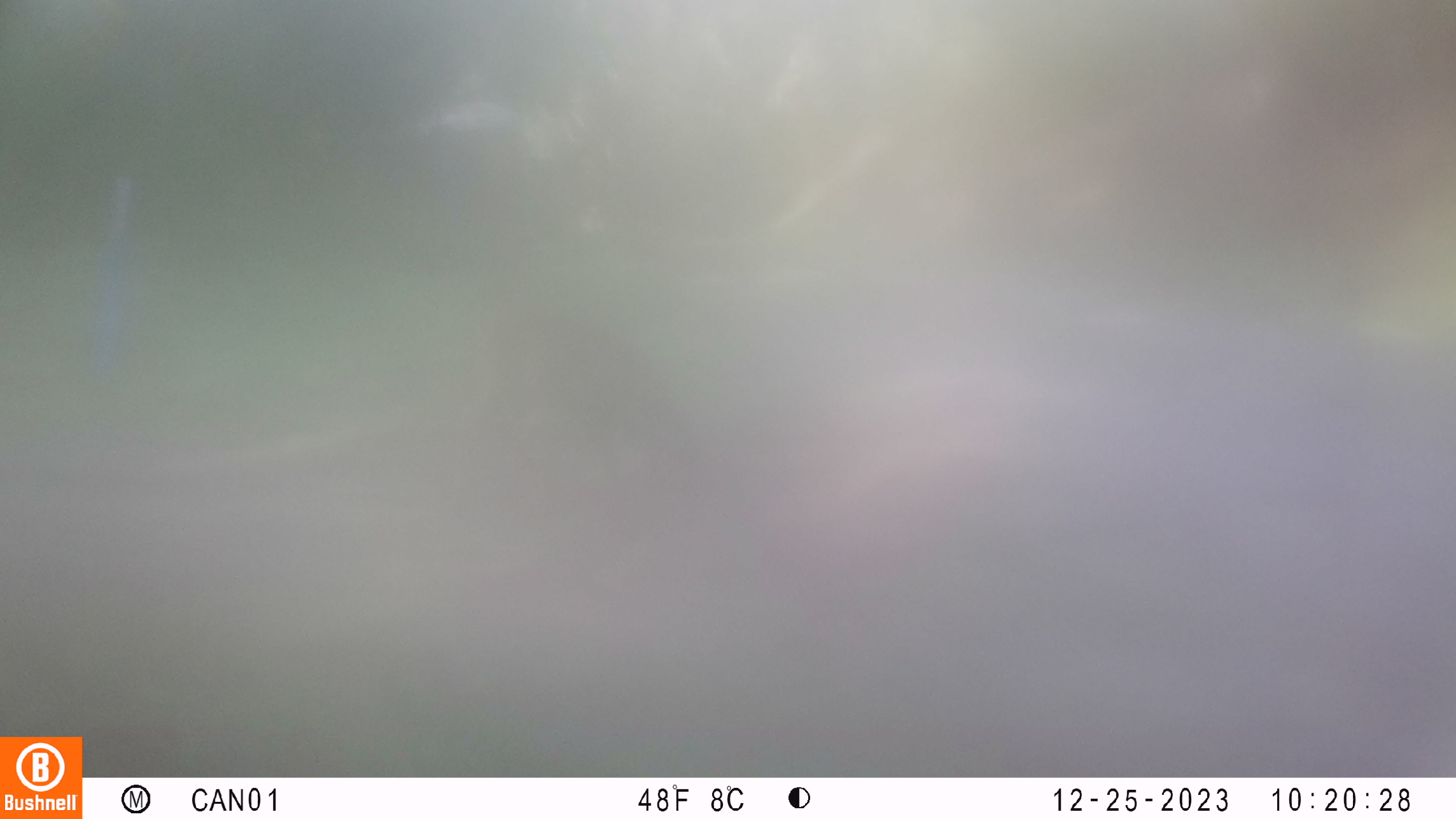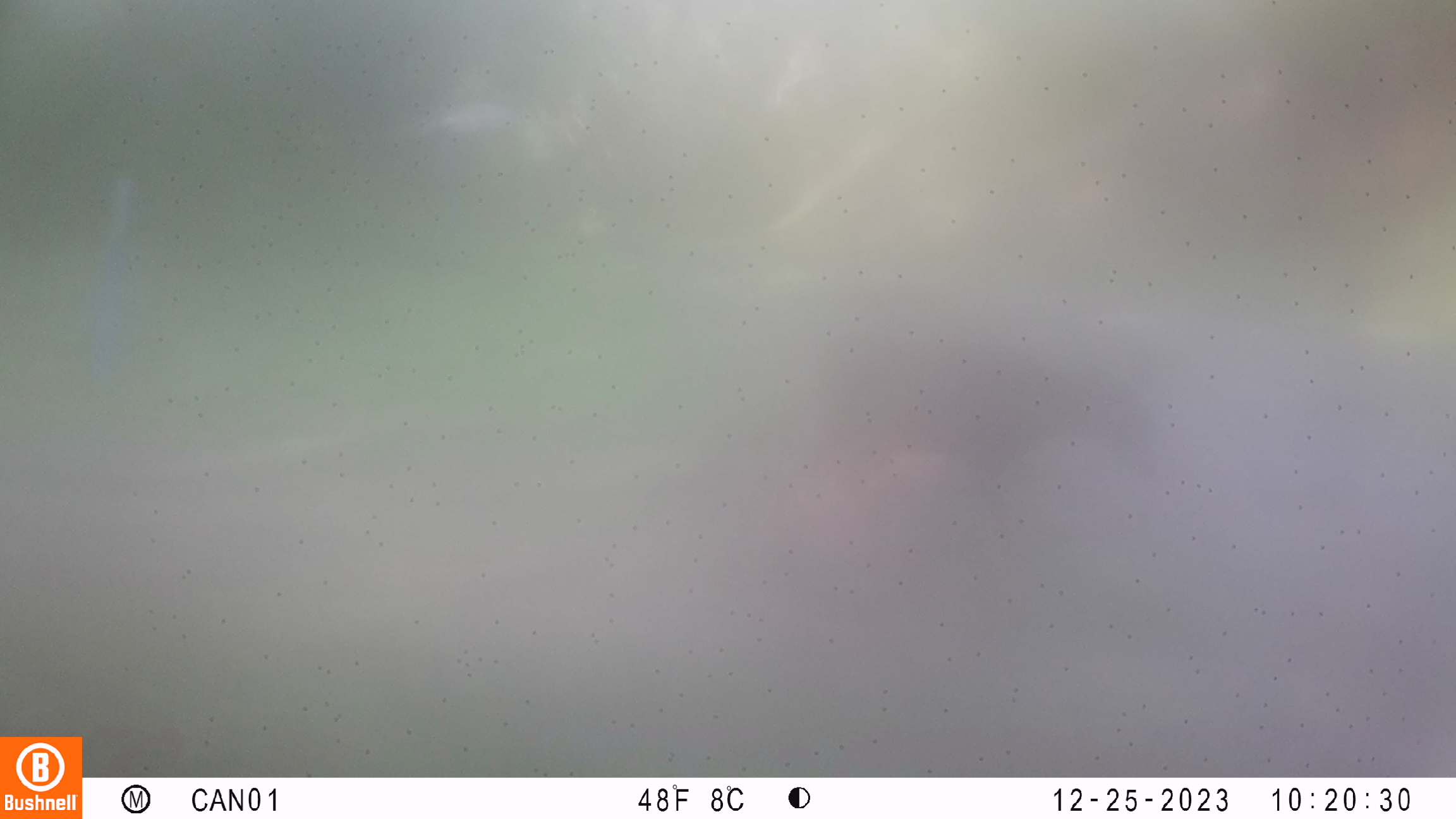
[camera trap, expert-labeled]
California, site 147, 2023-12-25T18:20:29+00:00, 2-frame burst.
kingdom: Animalia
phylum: Chordata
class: Mammalia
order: Artiodactyla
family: Cervidae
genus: Odocoileus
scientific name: Odocoileus hemionus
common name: mule deer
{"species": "mule deer (Odocoileus hemionus)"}